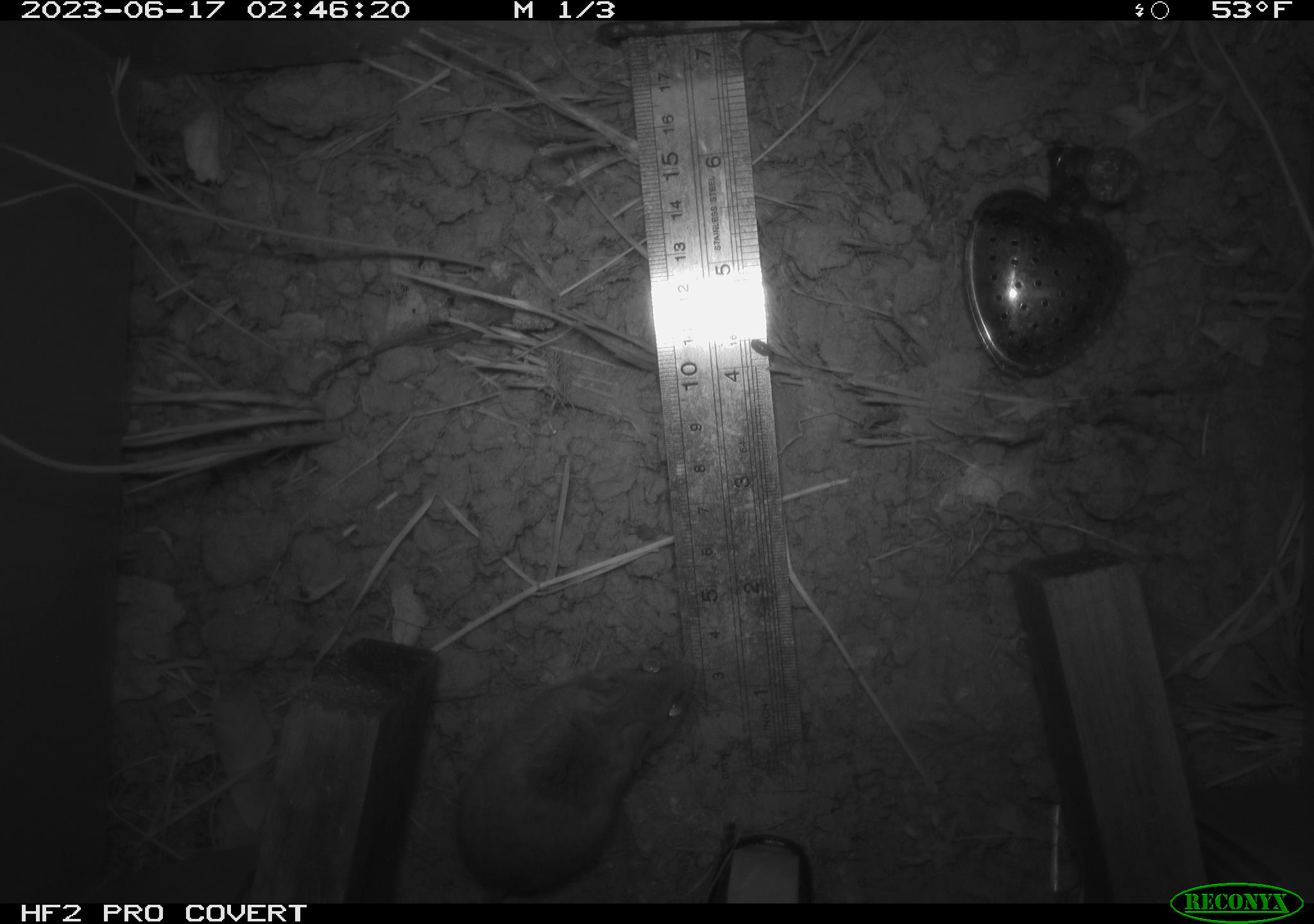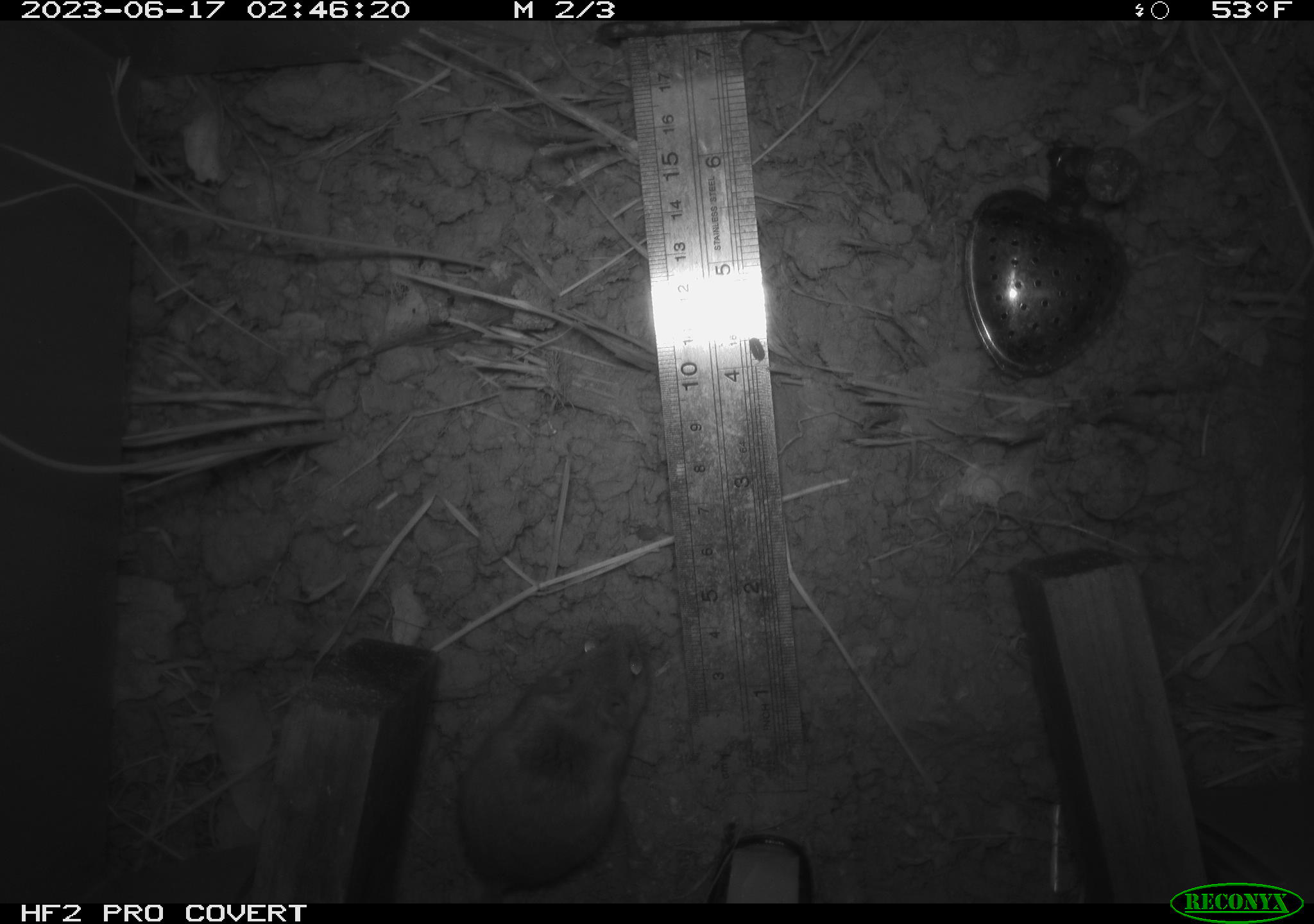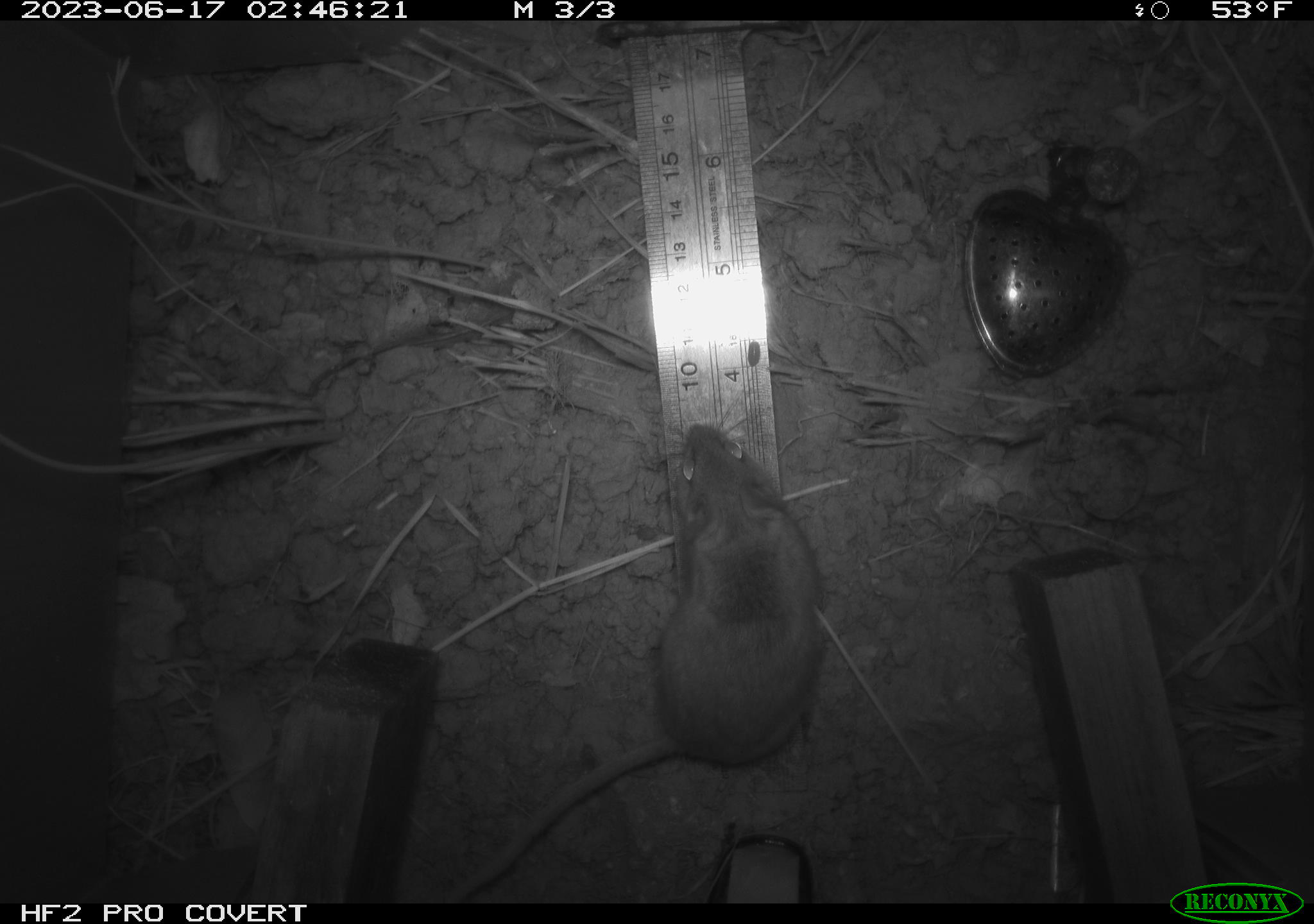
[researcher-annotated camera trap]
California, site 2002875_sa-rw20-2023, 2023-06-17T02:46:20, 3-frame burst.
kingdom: Animalia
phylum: Chordata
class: Mammalia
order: Rodentia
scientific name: Rodentia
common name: mouse species